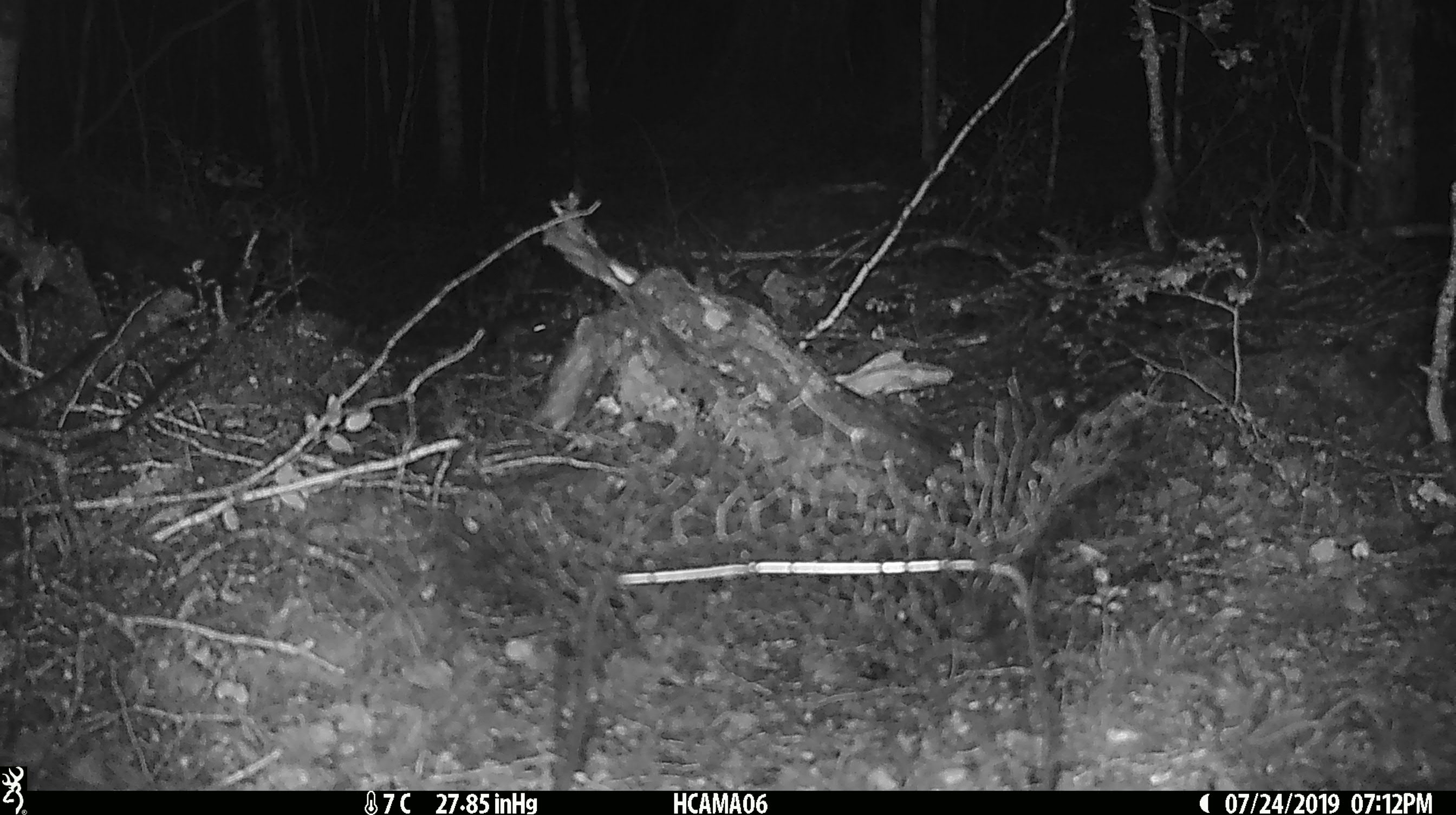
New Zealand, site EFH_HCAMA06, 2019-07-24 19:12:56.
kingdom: Animalia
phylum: Chordata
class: Mammalia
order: Rodentia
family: Muridae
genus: Mus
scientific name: Mus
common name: mouse